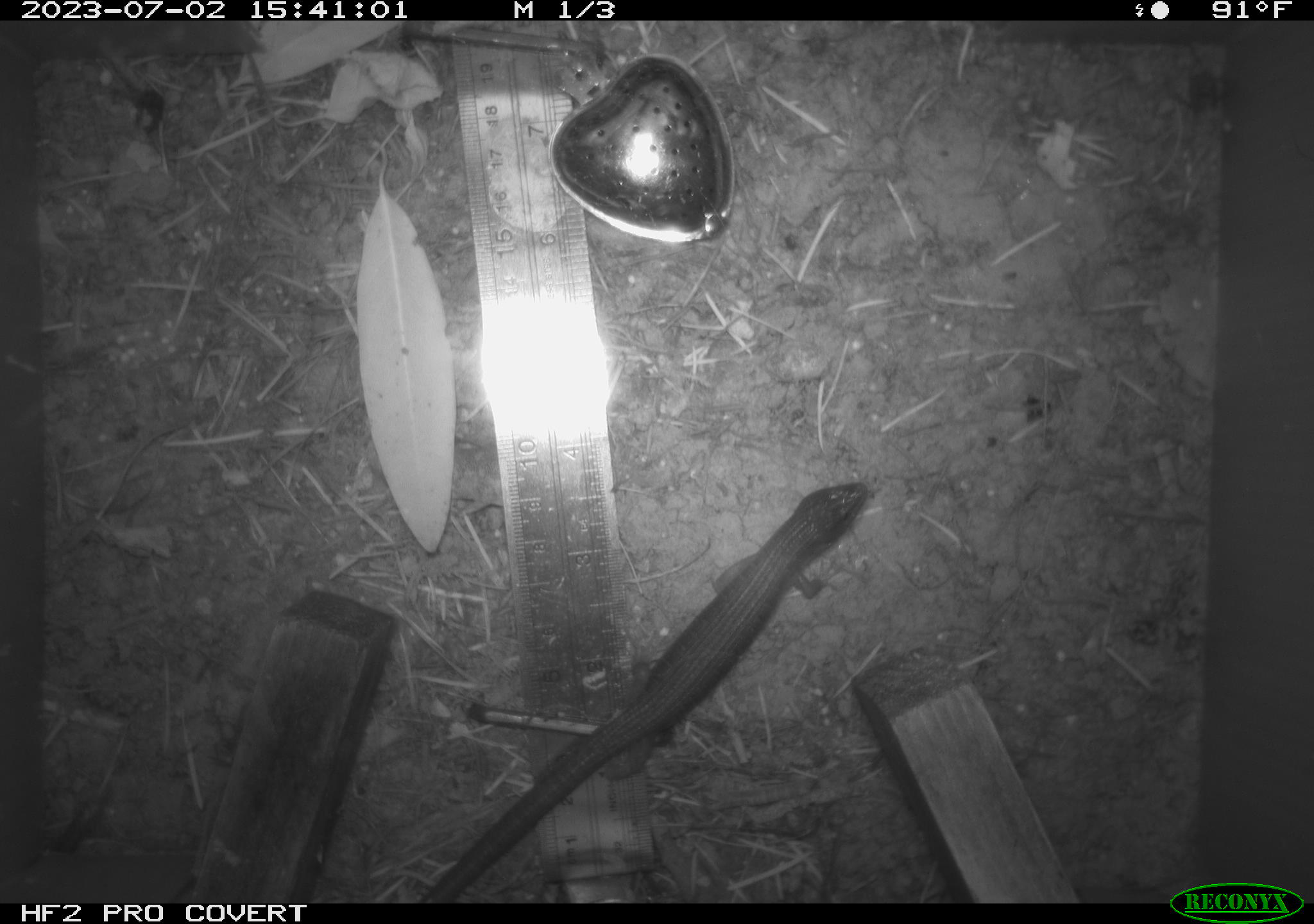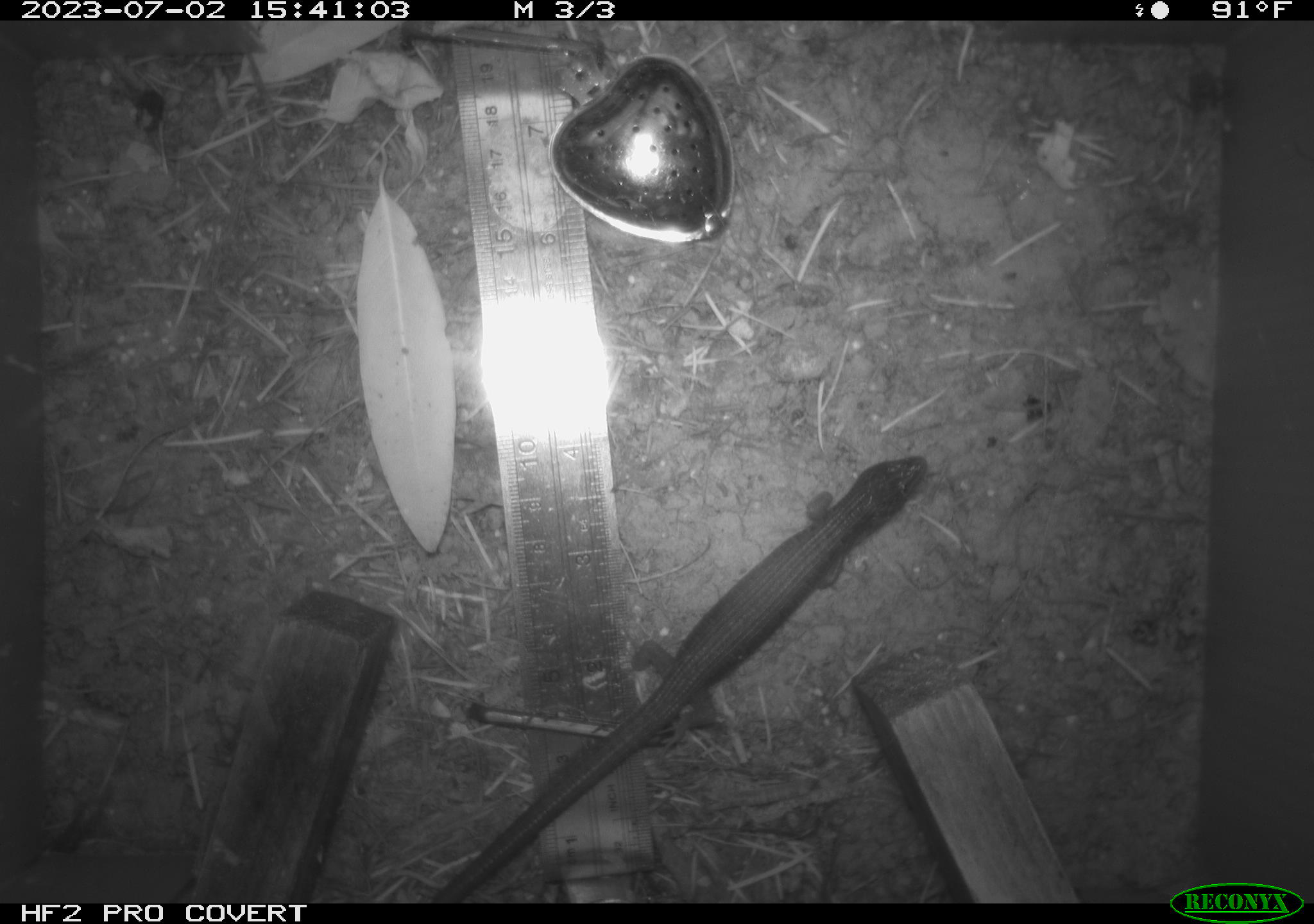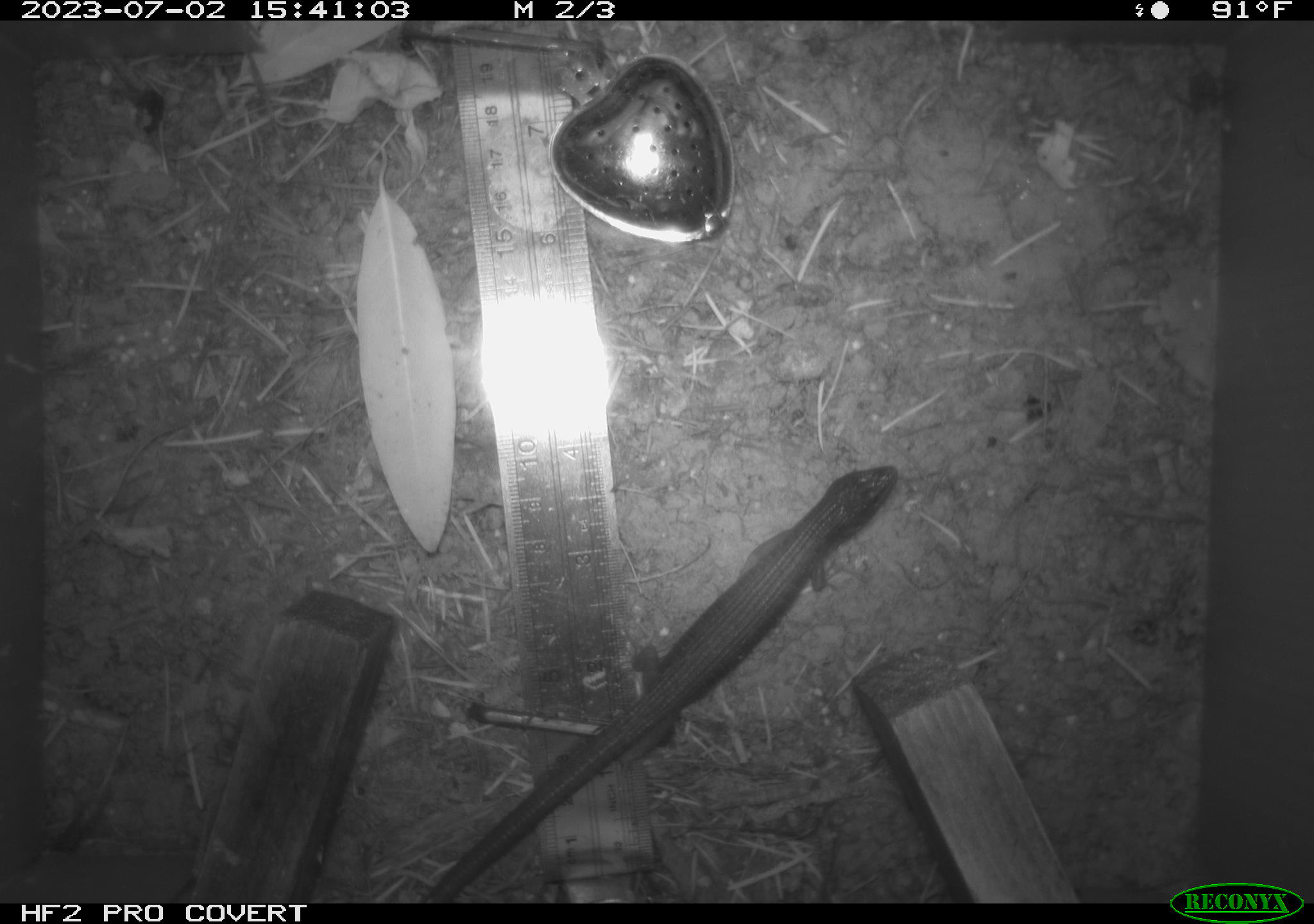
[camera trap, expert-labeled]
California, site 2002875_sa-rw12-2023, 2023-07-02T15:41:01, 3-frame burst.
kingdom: Animalia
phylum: Chordata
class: Reptilia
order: Squamata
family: Anguidae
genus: Elgaria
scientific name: Elgaria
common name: alligator lizards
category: elgaria species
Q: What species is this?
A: Elgaria species (alligator lizards) (Elgaria).